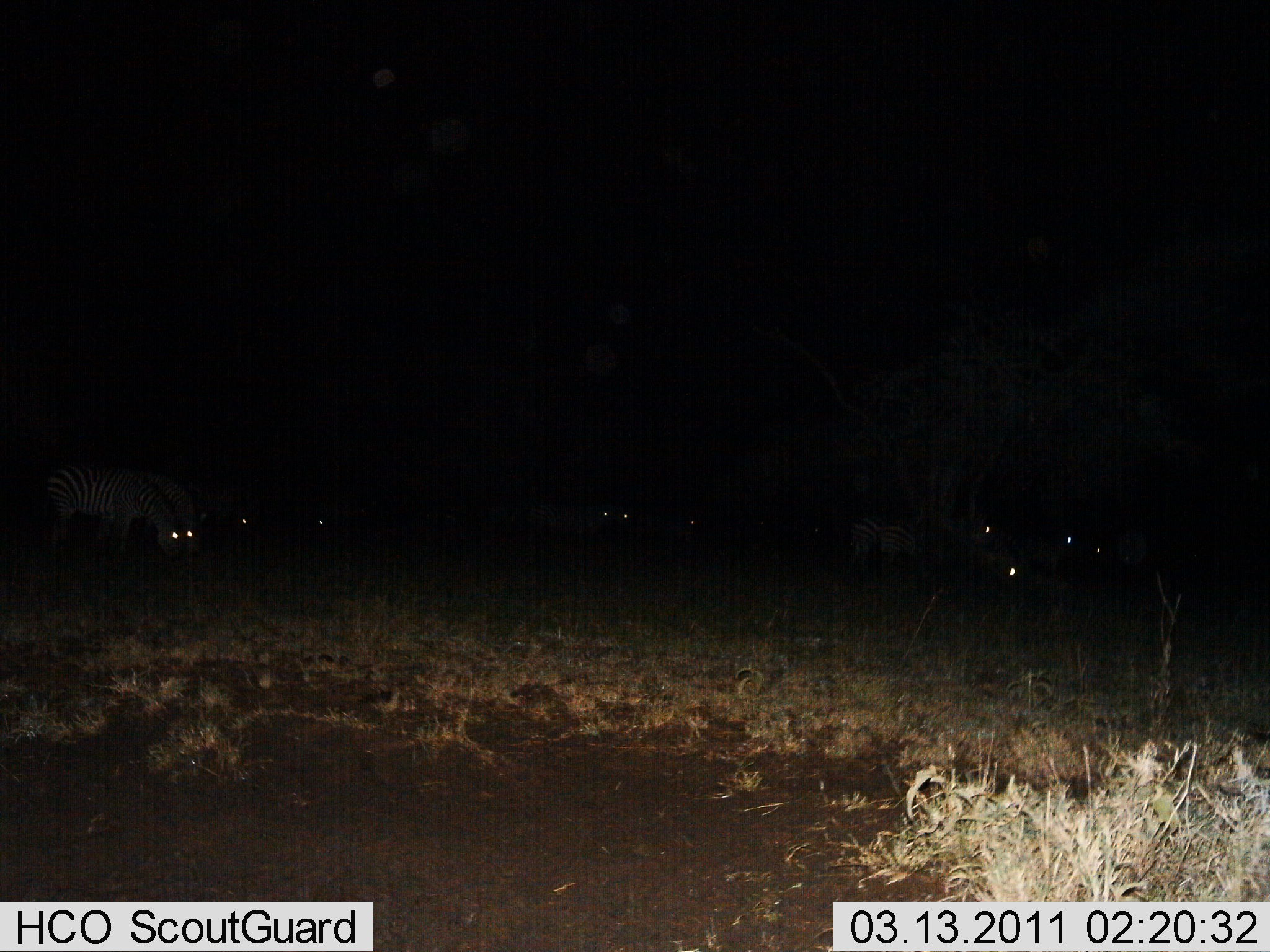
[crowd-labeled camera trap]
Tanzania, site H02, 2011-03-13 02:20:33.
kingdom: Animalia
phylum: Chordata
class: Mammalia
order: Perissodactyla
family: Equidae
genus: Equus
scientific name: Equus quagga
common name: plains zebra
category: zebra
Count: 11-50.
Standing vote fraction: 45%.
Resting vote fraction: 9%.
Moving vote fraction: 18%.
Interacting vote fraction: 0%.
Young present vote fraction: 0%.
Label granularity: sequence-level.